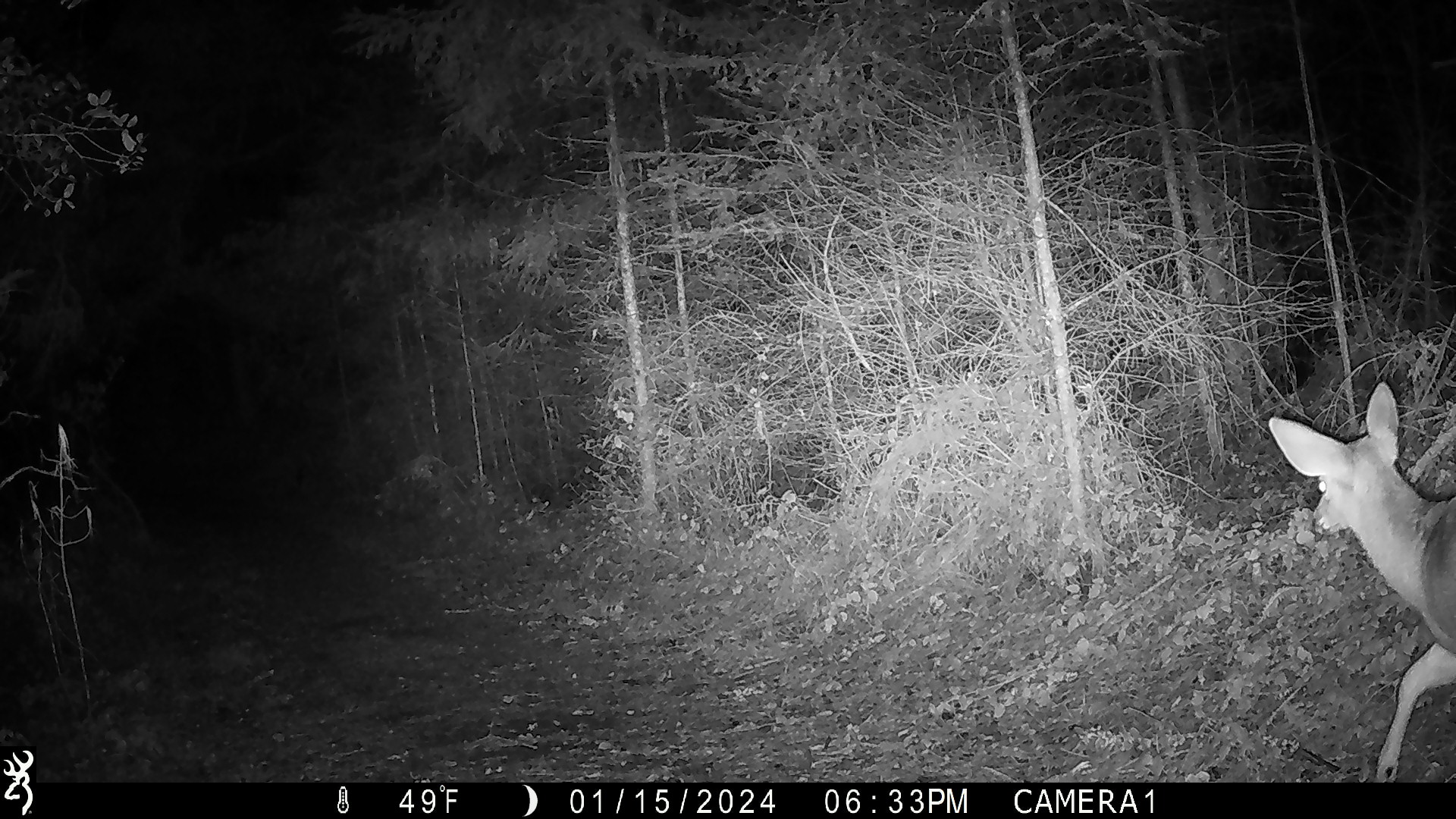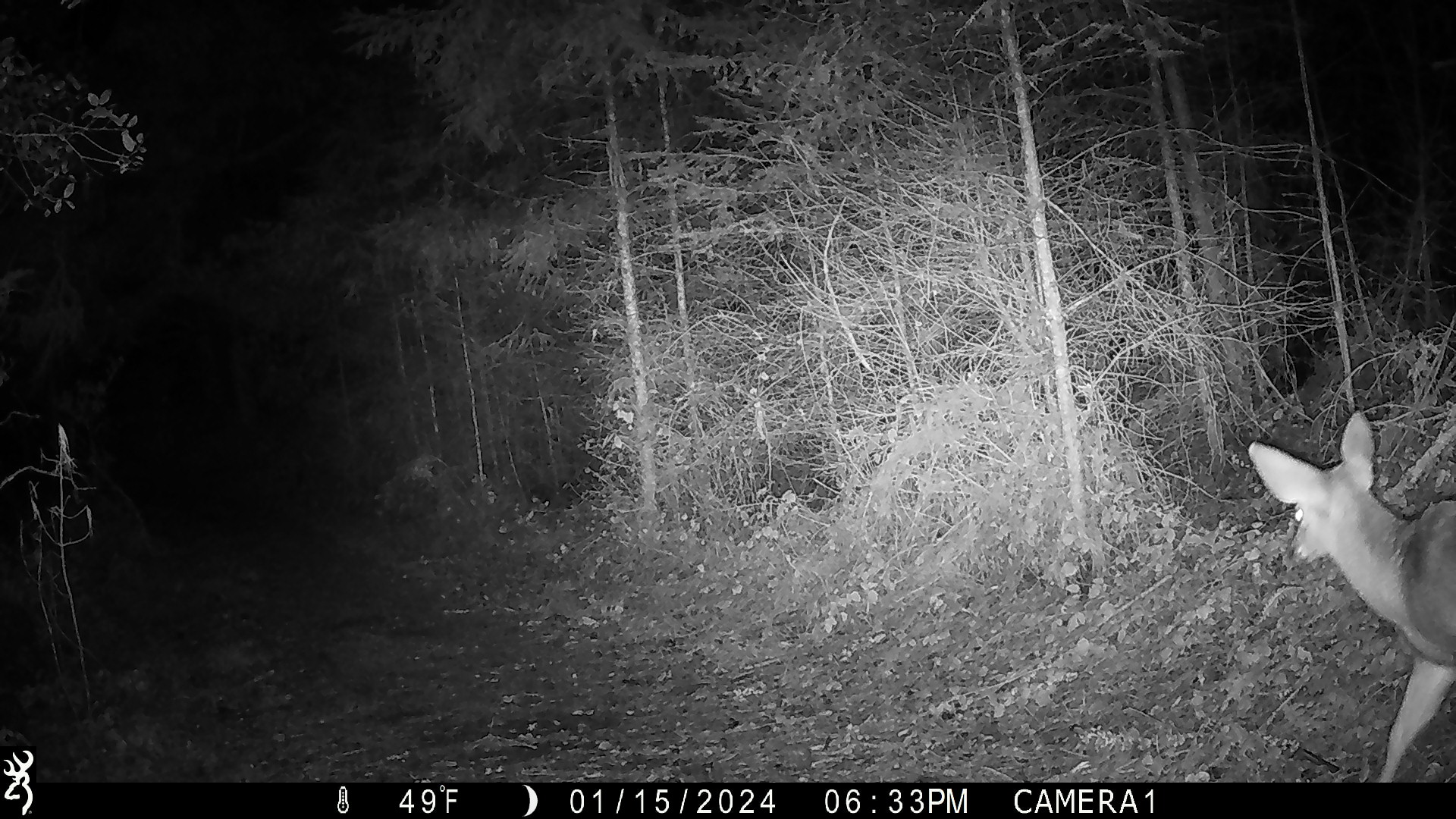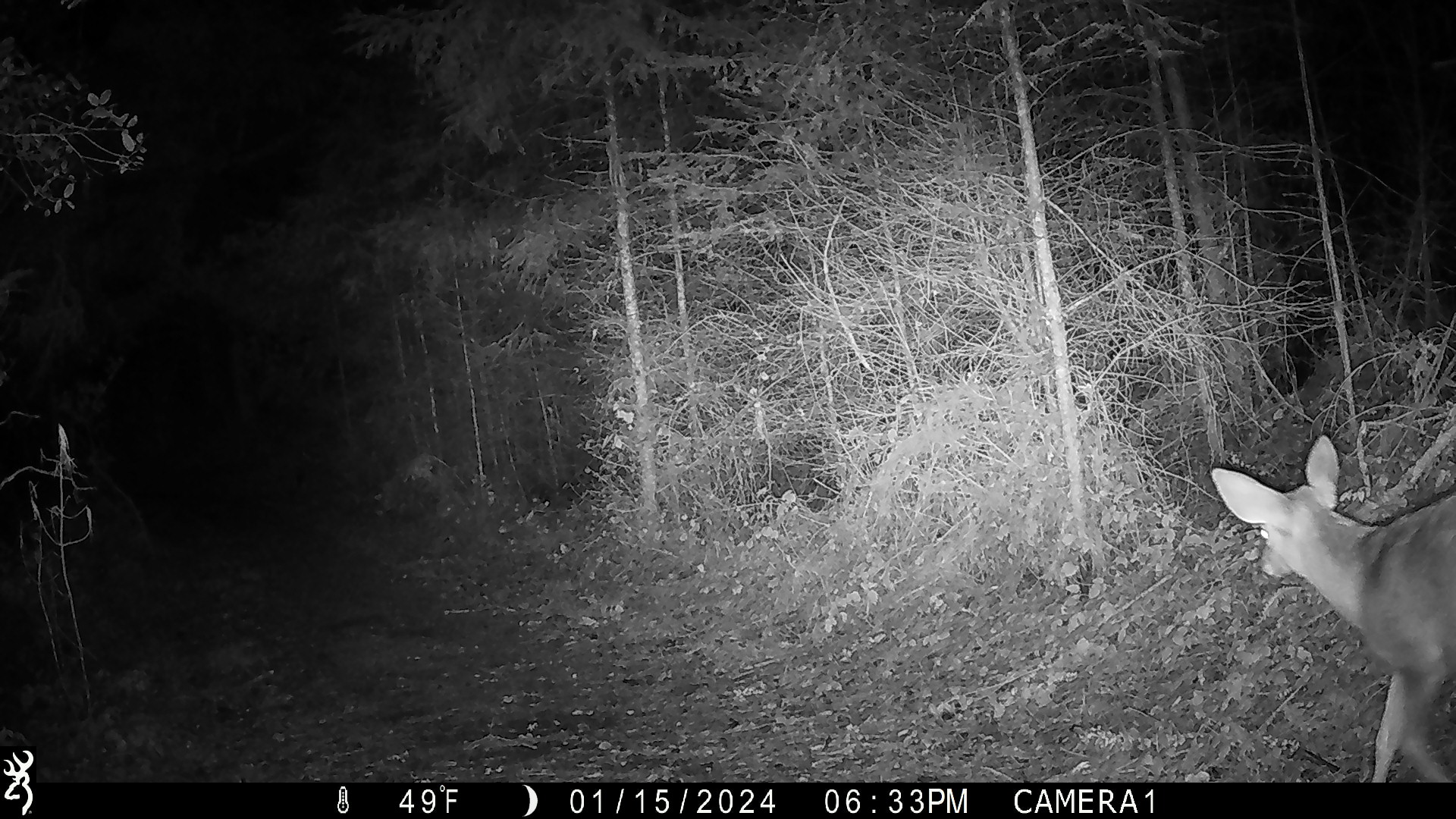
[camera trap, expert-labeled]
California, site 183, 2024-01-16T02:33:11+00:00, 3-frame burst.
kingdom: Animalia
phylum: Chordata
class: Mammalia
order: Artiodactyla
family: Cervidae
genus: Odocoileus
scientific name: Odocoileus hemionus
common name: mule deer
Mule deer (Odocoileus hemionus).